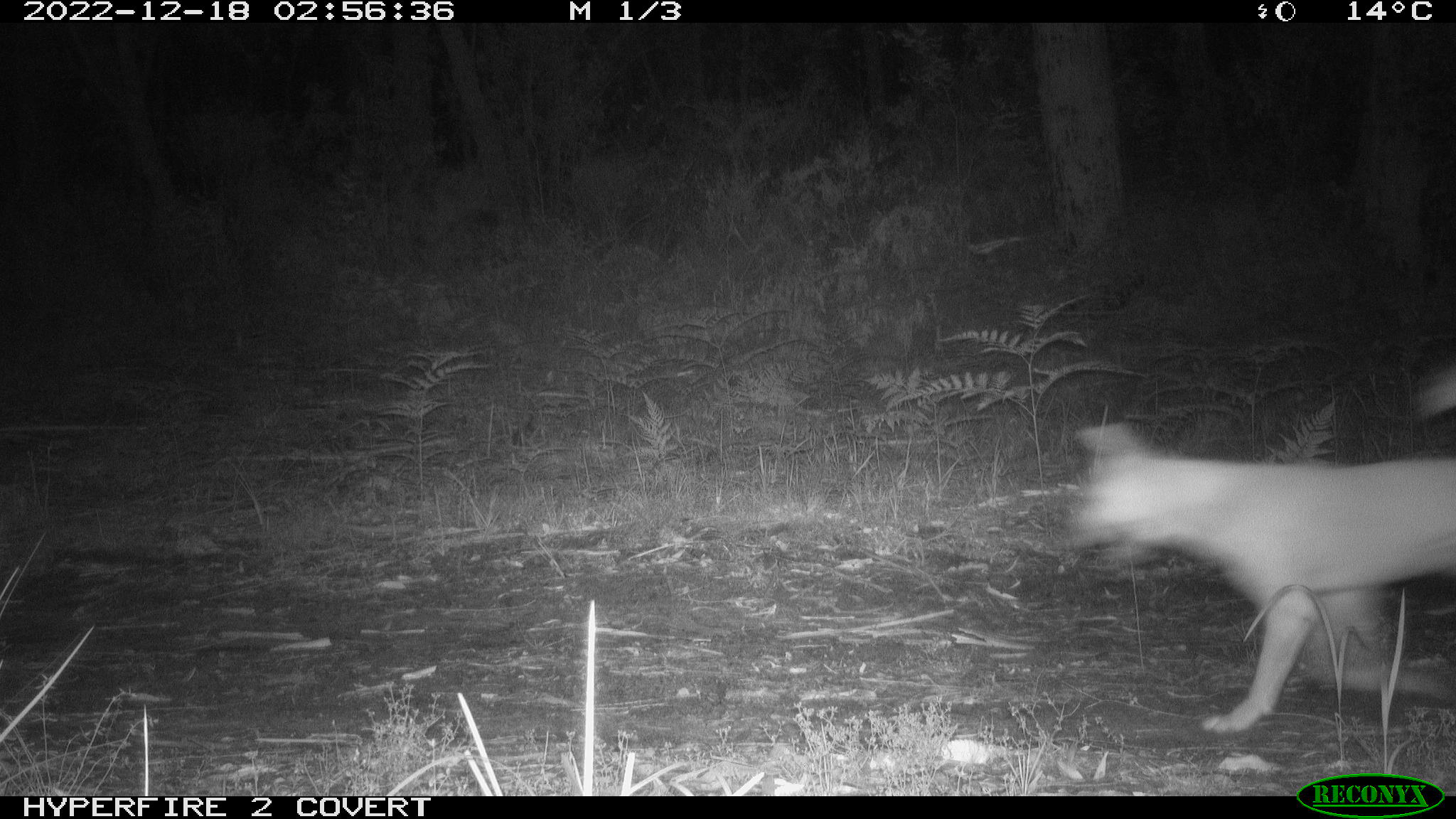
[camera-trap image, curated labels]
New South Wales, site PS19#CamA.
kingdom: Animalia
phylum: Chordata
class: Mammalia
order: Carnivora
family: Canidae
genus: Canis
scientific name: Canis familiaris dingo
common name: dingo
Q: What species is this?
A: Dingo (Canis familiaris dingo).